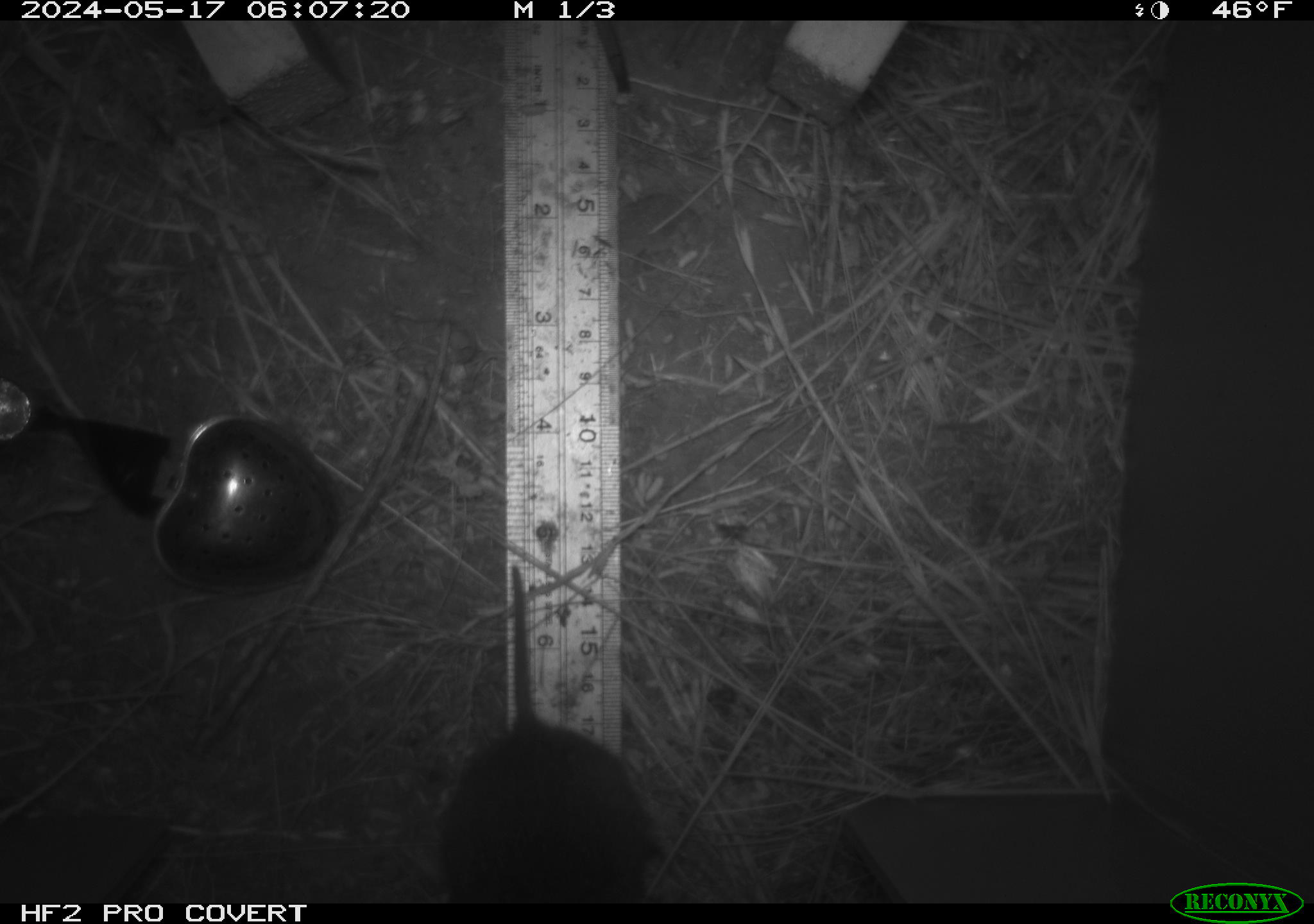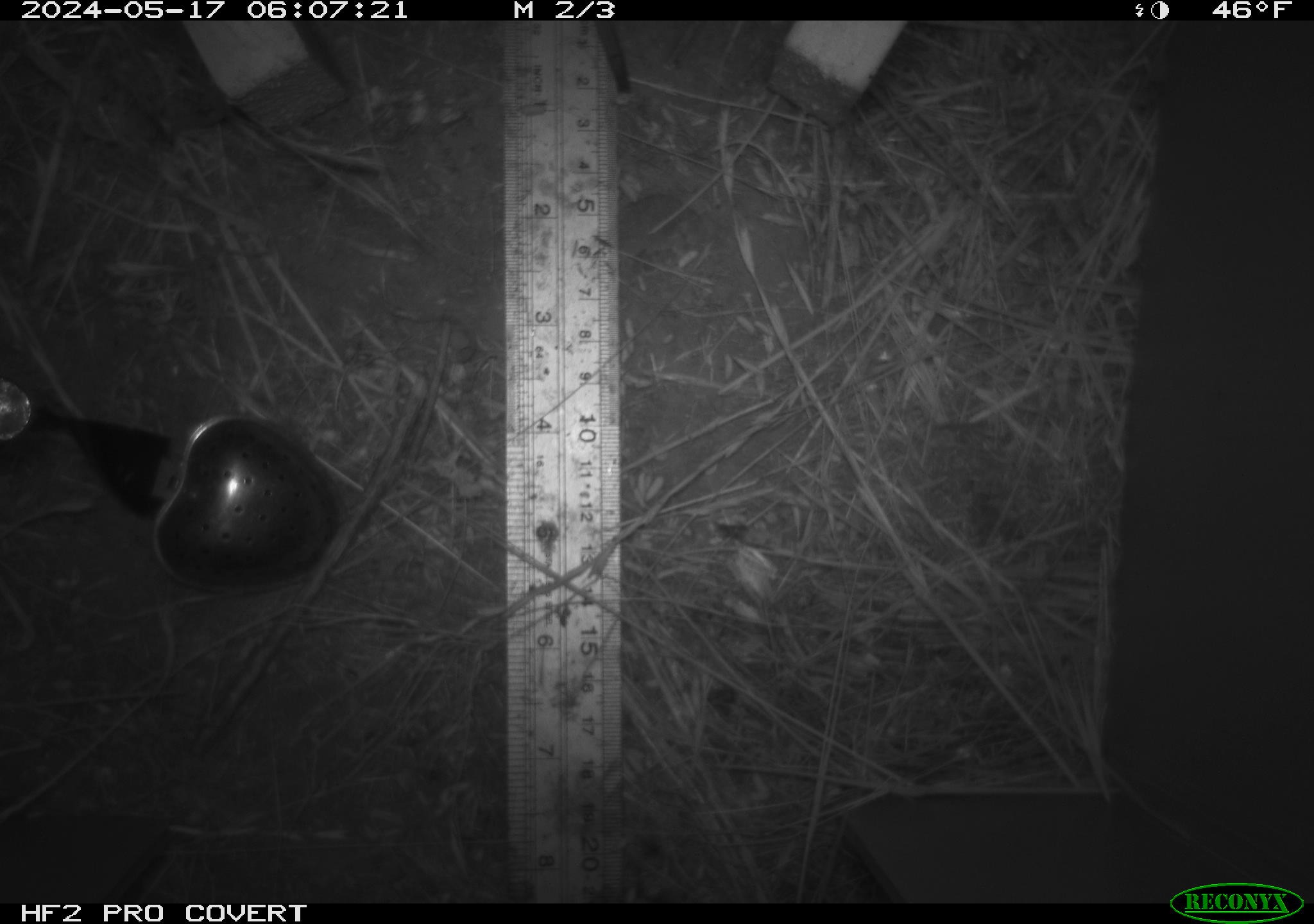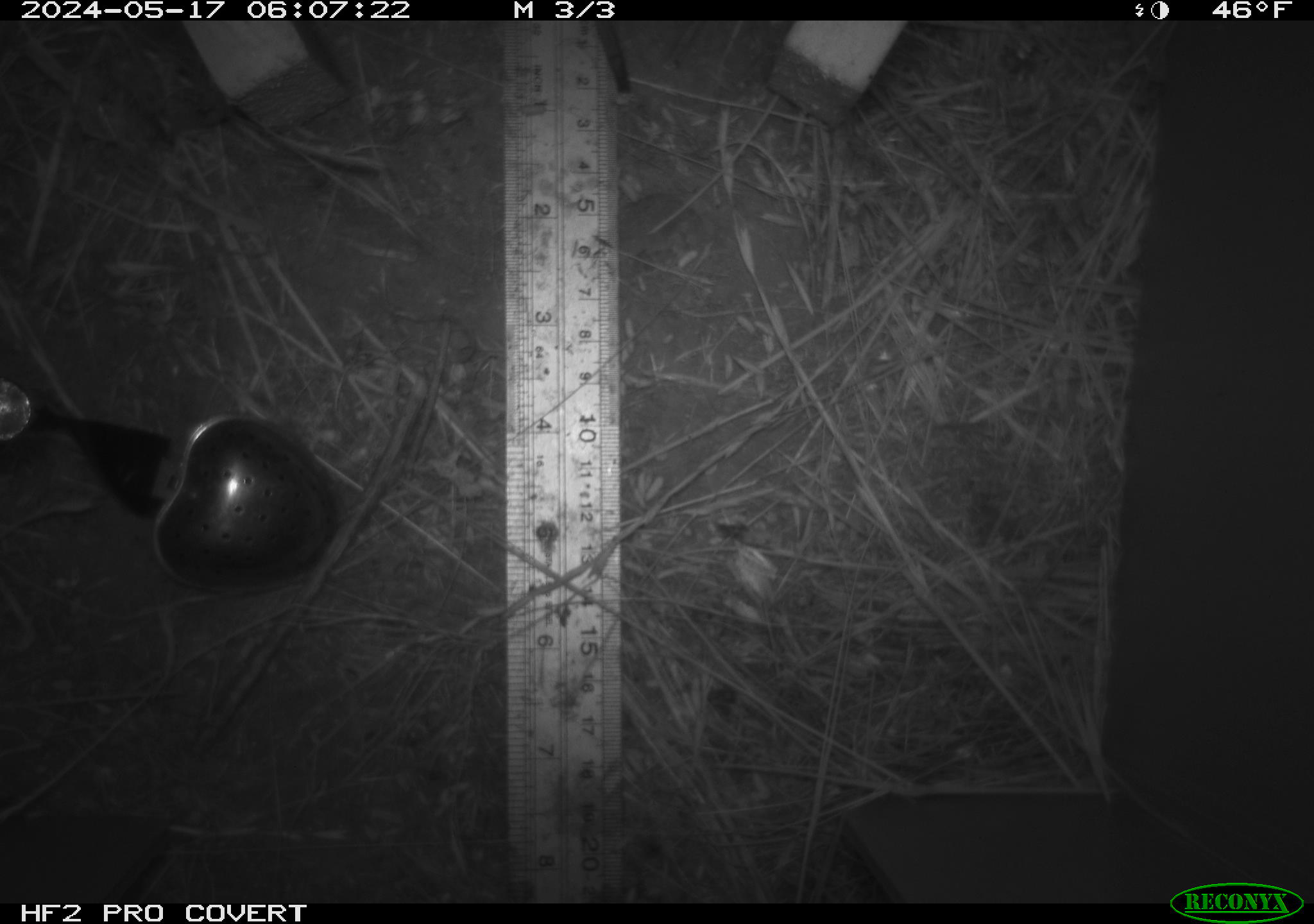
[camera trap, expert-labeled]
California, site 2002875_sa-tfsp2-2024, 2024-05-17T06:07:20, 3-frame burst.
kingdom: Animalia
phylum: Chordata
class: Mammalia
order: Rodentia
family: Cricetidae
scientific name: Arvicolinae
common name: voles, lemmings, and muskrats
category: arvicolinae subfamily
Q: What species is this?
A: Arvicolinae subfamily (voles, lemmings, and muskrats) (Arvicolinae).